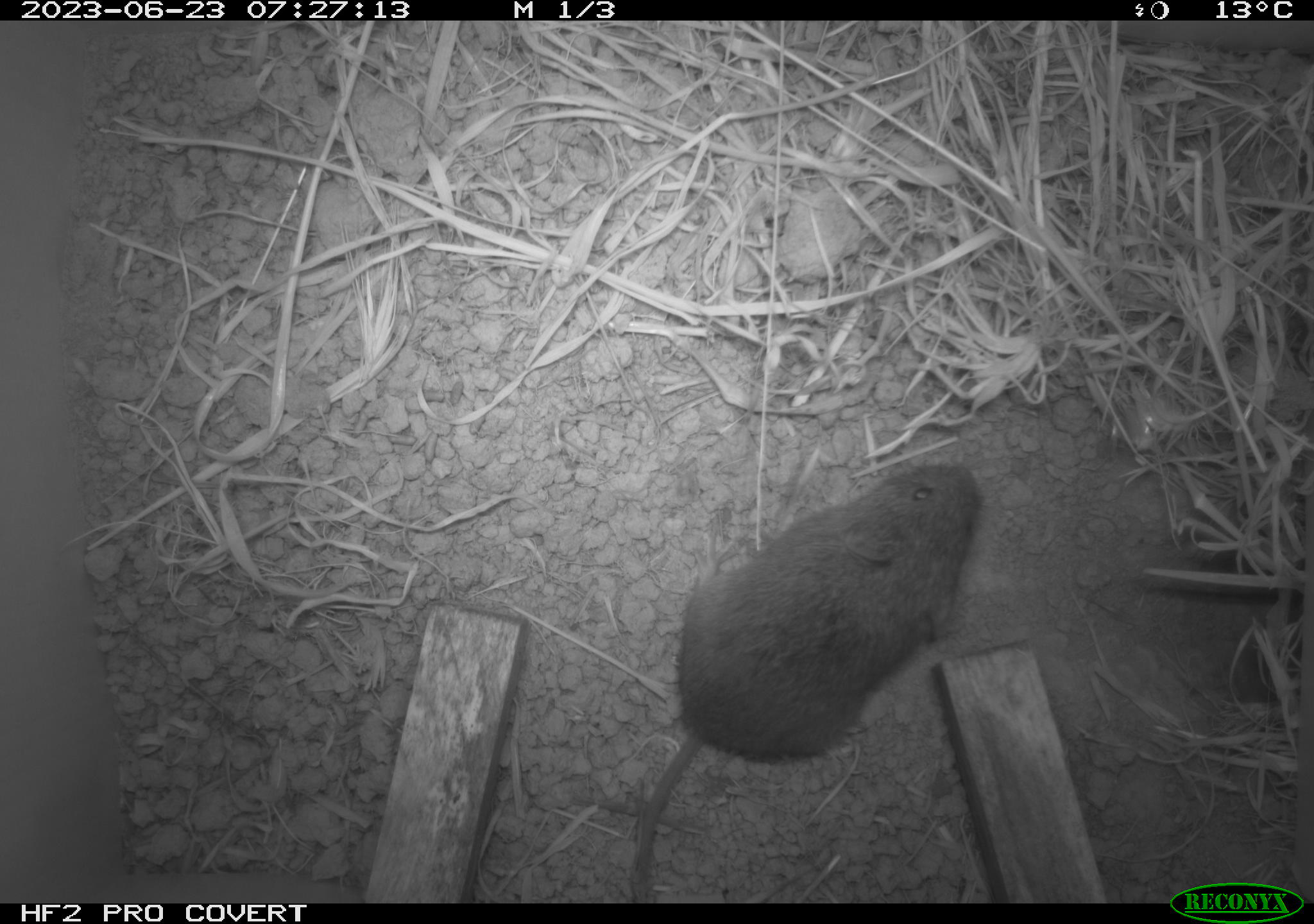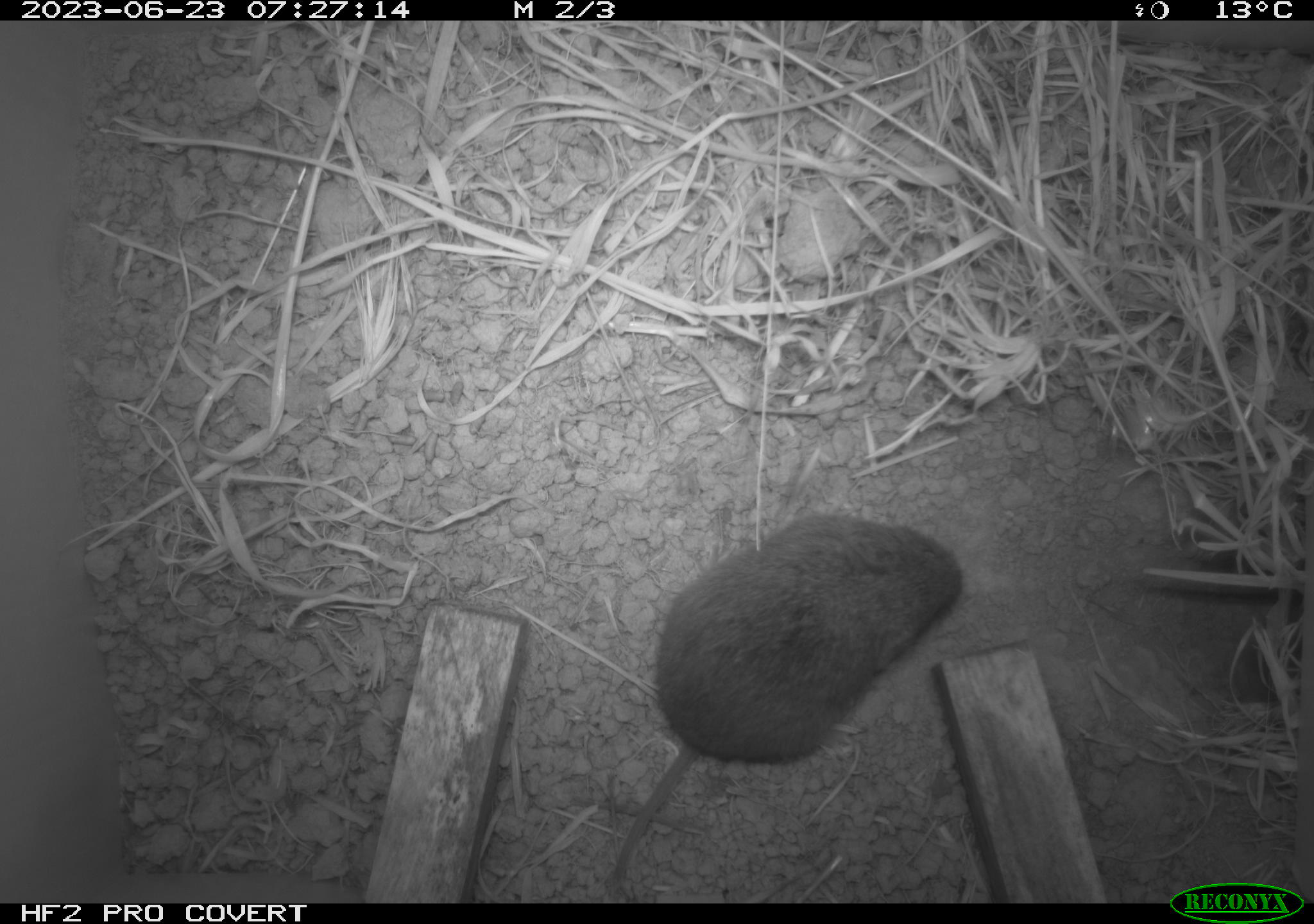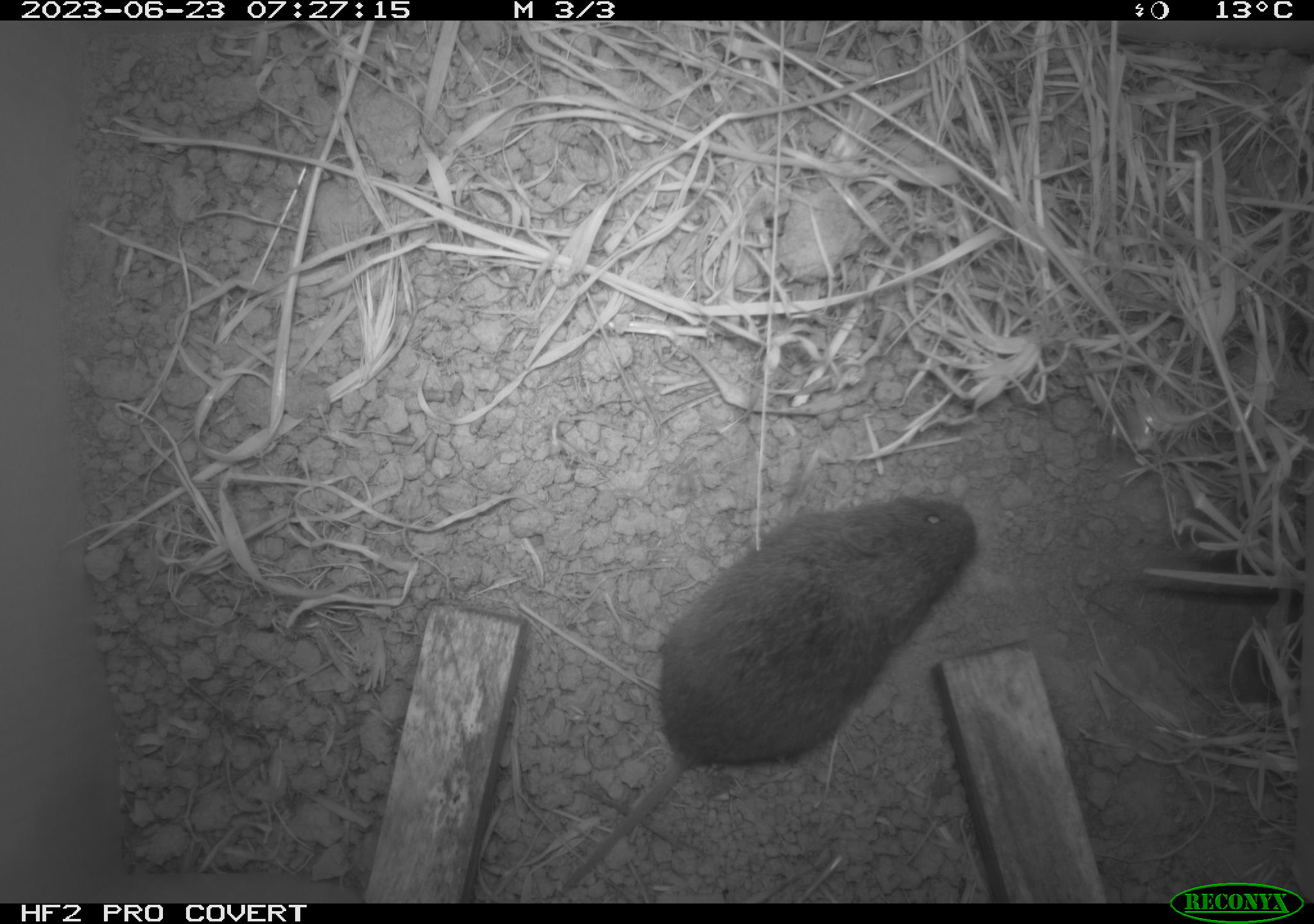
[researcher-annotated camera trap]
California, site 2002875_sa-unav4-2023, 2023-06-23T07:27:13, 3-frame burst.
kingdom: Animalia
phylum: Chordata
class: Mammalia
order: Rodentia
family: Cricetidae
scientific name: Arvicolinae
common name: voles, lemmings, and muskrats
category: arvicolinae subfamily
Arvicolinae subfamily (voles, lemmings, and muskrats) (Arvicolinae).